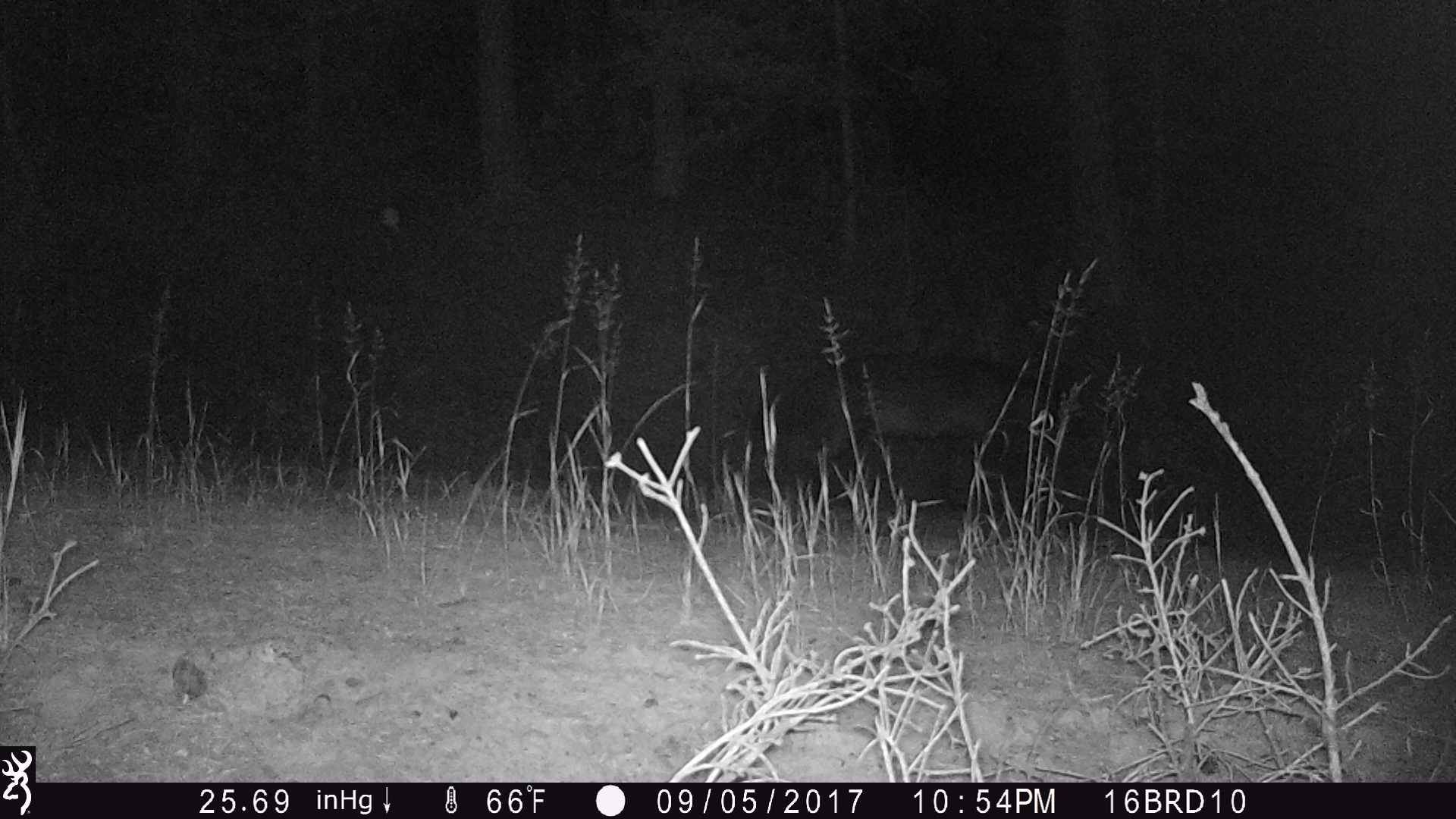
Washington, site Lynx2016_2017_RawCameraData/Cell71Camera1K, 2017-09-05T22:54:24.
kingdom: Animalia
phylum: Chordata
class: Mammalia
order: Carnivora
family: Canidae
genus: Canis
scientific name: Canis lupus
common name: gray wolf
Canis lupus (gray wolf). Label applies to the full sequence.